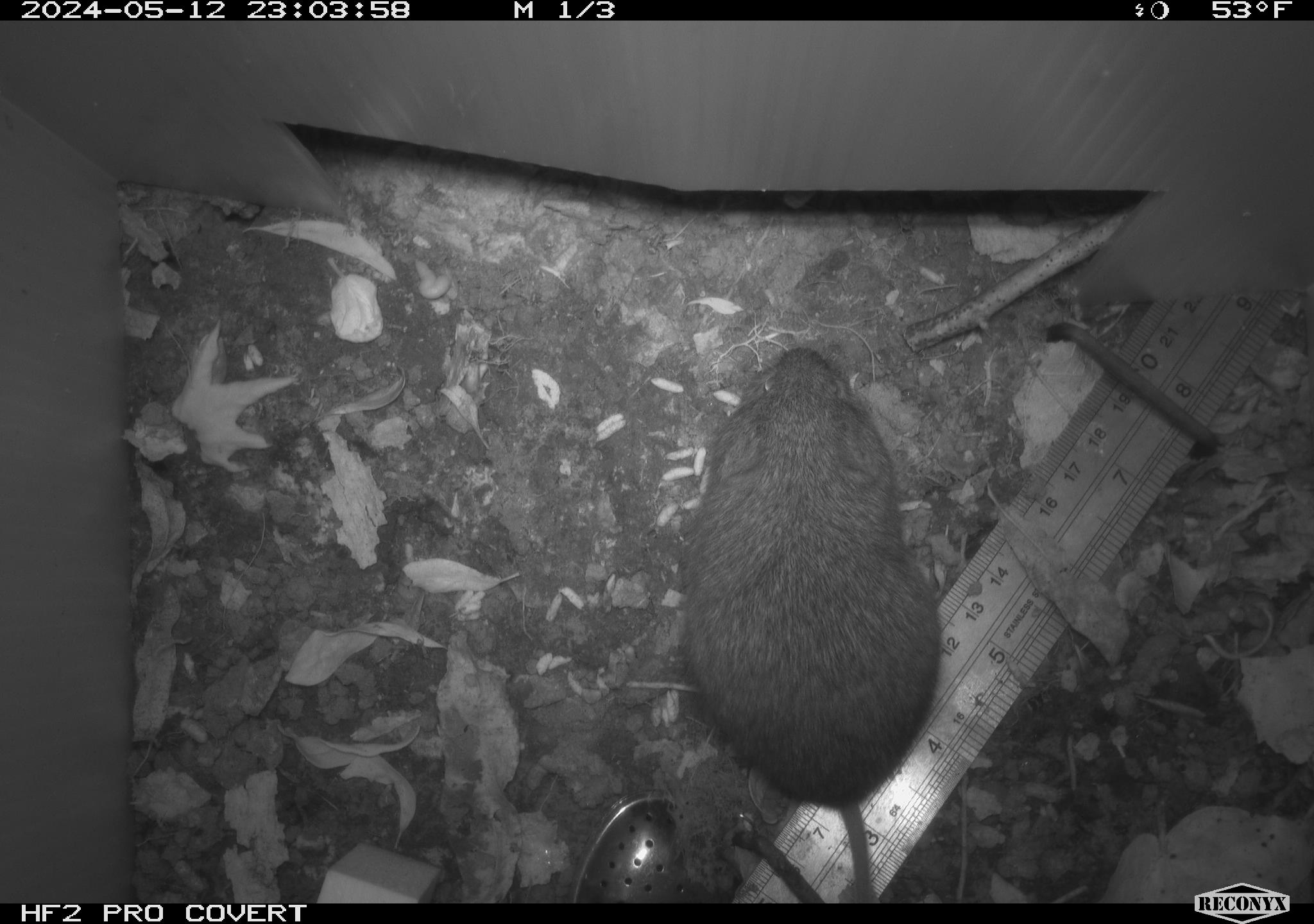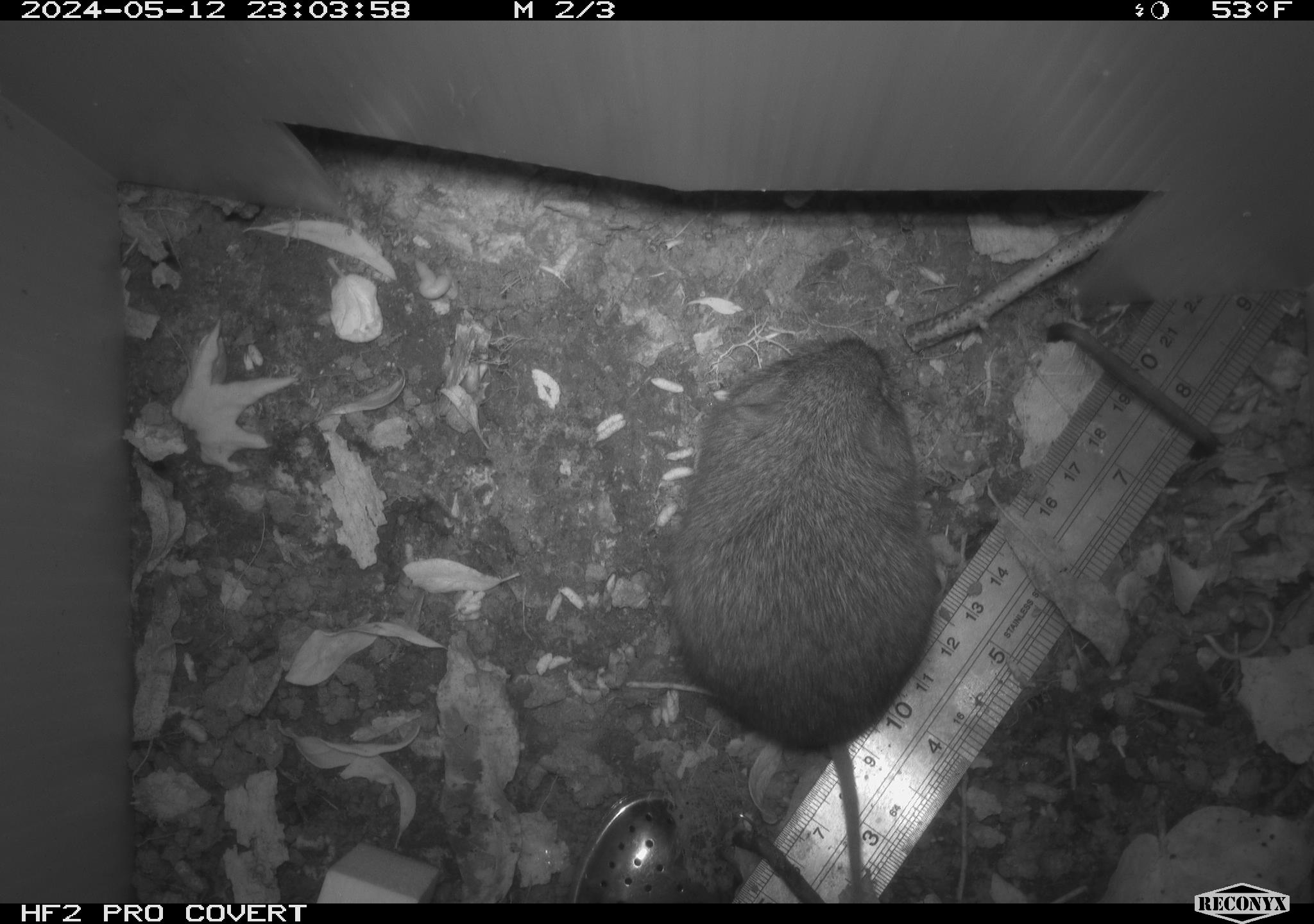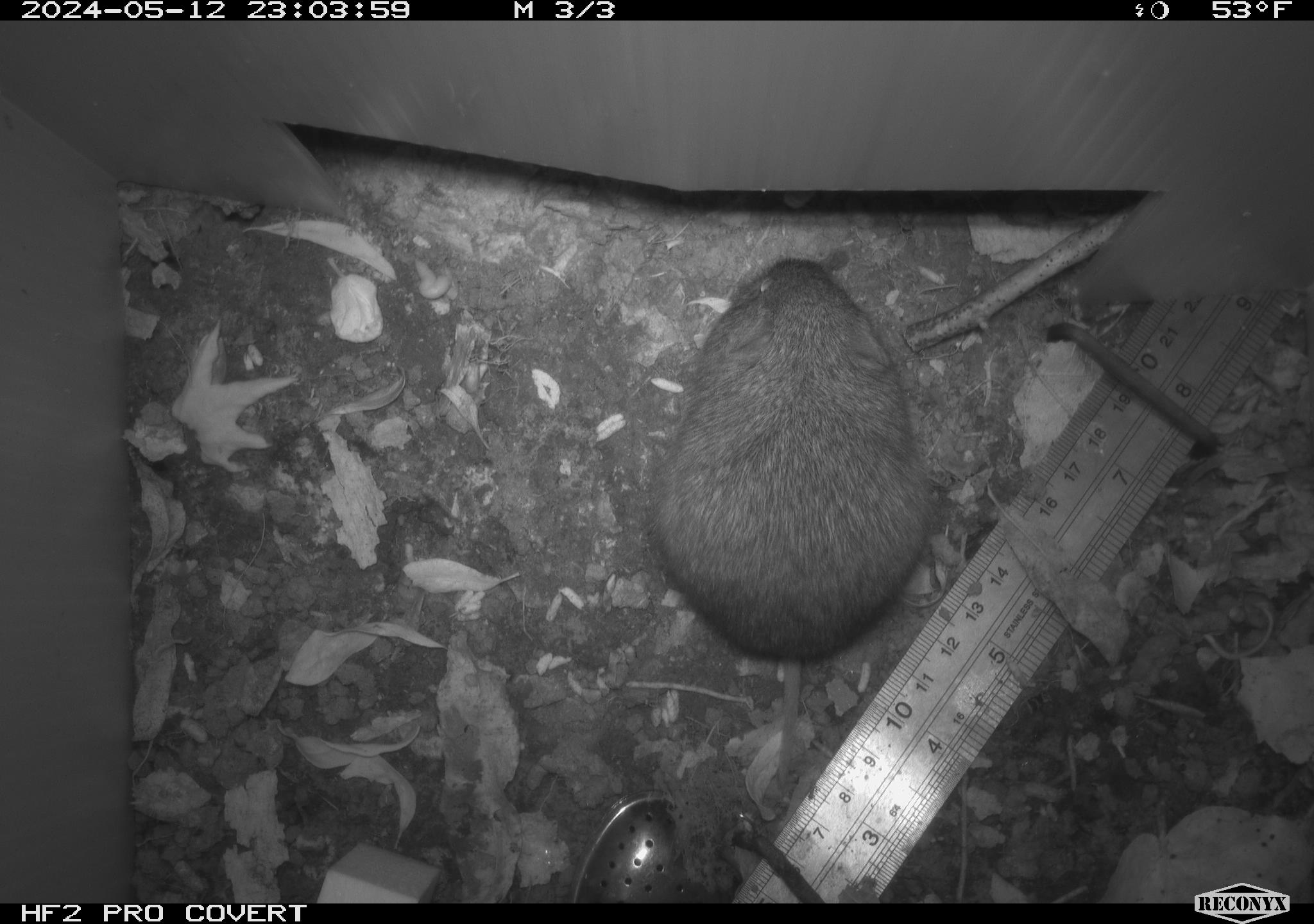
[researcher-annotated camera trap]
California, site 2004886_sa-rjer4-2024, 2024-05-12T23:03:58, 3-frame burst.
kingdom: Animalia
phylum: Chordata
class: Mammalia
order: Rodentia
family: Cricetidae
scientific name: Arvicolinae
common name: voles, lemmings, and muskrats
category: arvicolinae subfamily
Arvicolinae subfamily (voles, lemmings, and muskrats) (Arvicolinae).